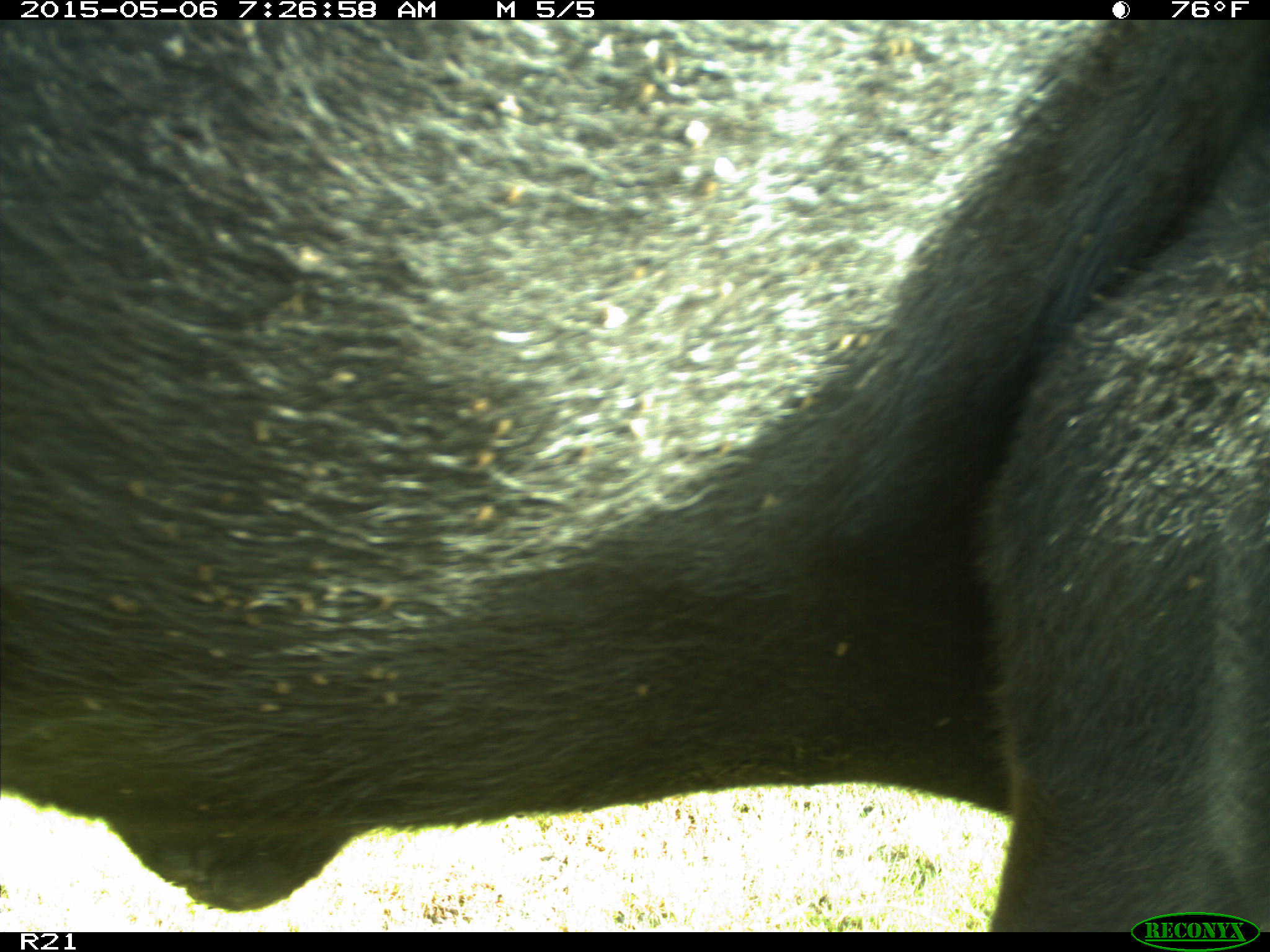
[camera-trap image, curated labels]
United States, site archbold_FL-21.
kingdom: Animalia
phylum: Chordata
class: Mammalia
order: Artiodactyla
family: Bovidae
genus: Bos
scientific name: Bos taurus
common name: domestic cow